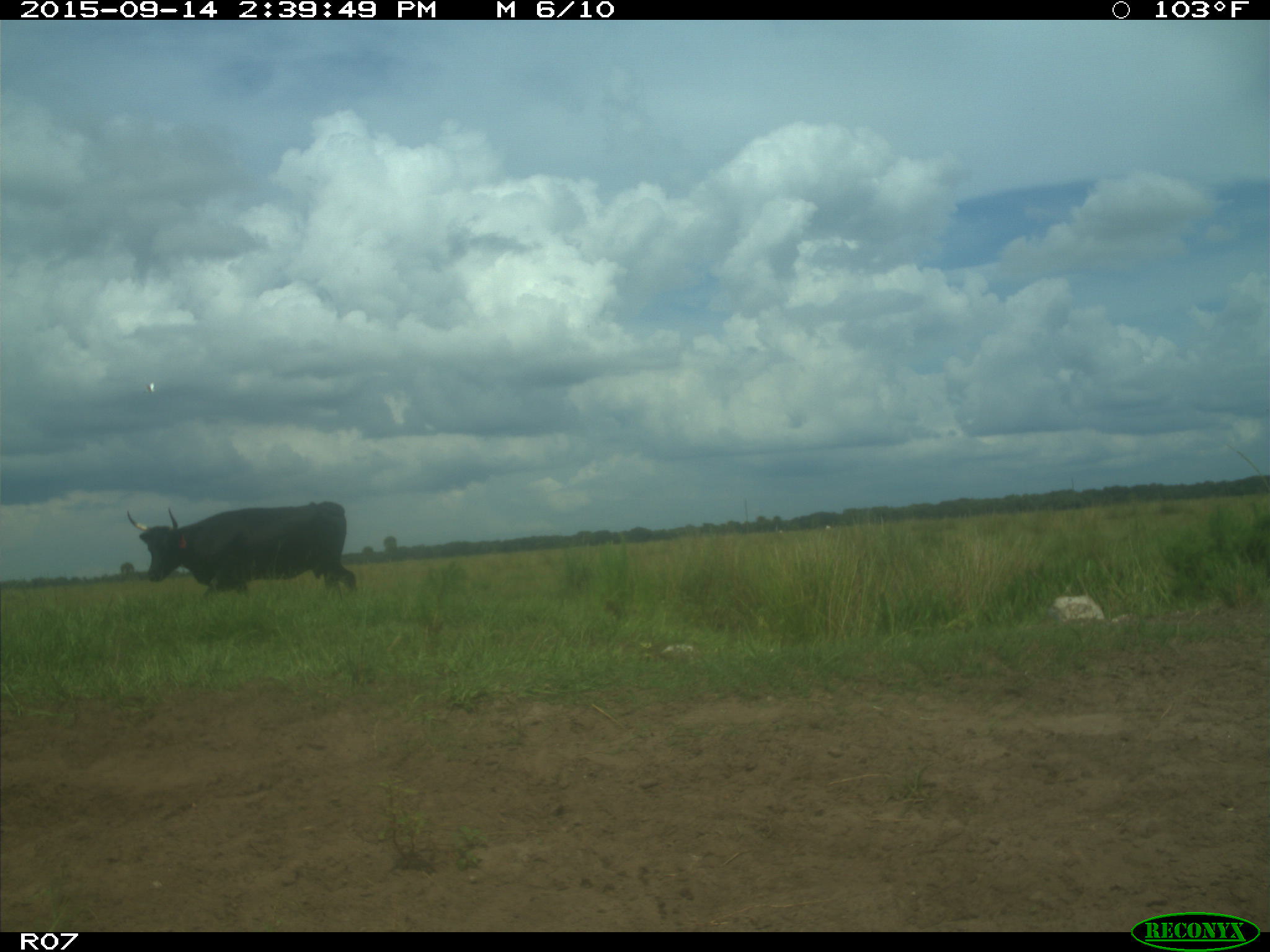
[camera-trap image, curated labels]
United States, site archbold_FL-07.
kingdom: Animalia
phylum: Chordata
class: Mammalia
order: Artiodactyla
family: Bovidae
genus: Bos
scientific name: Bos taurus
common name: domestic cow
Bos taurus (domestic cow).